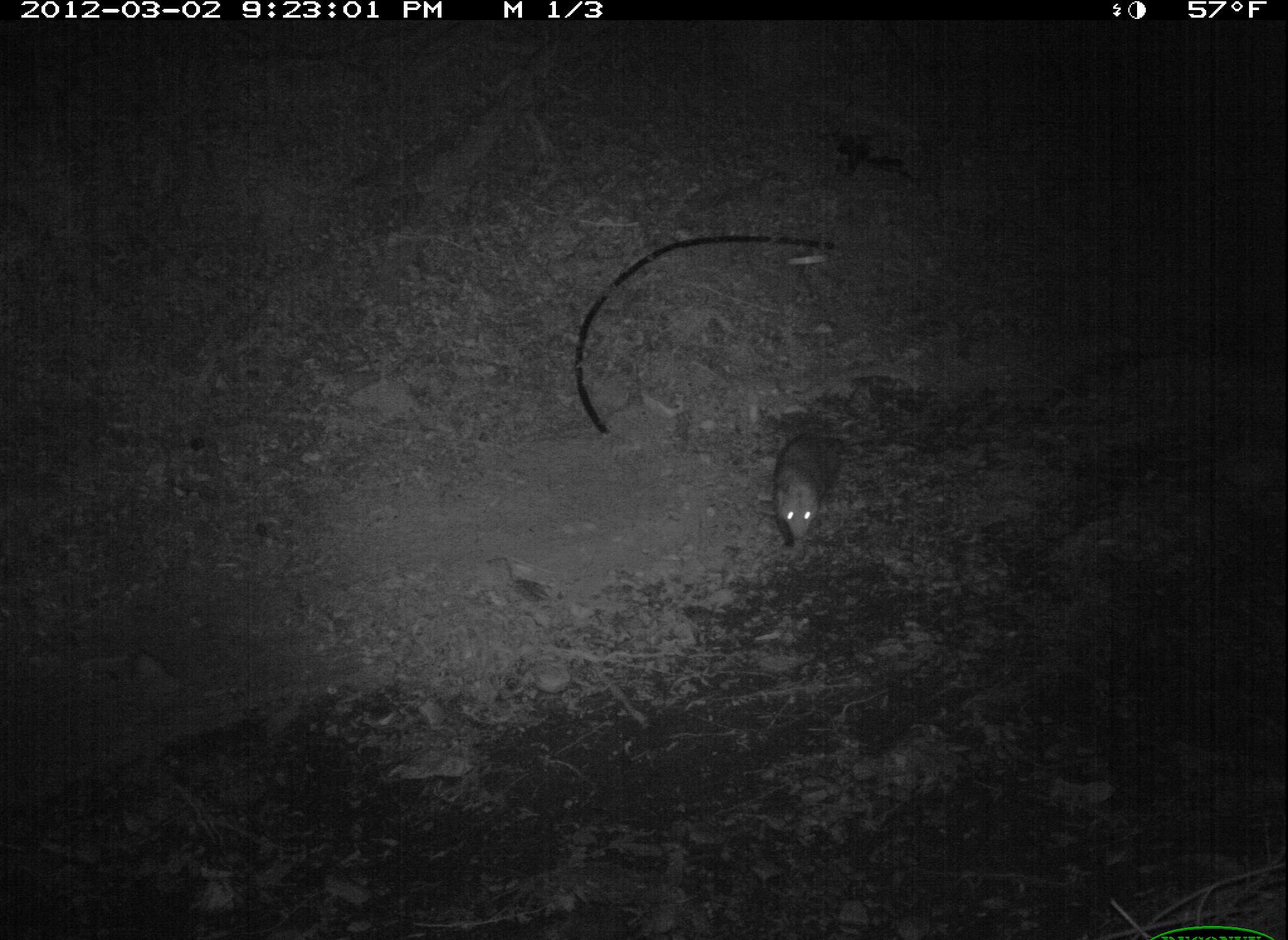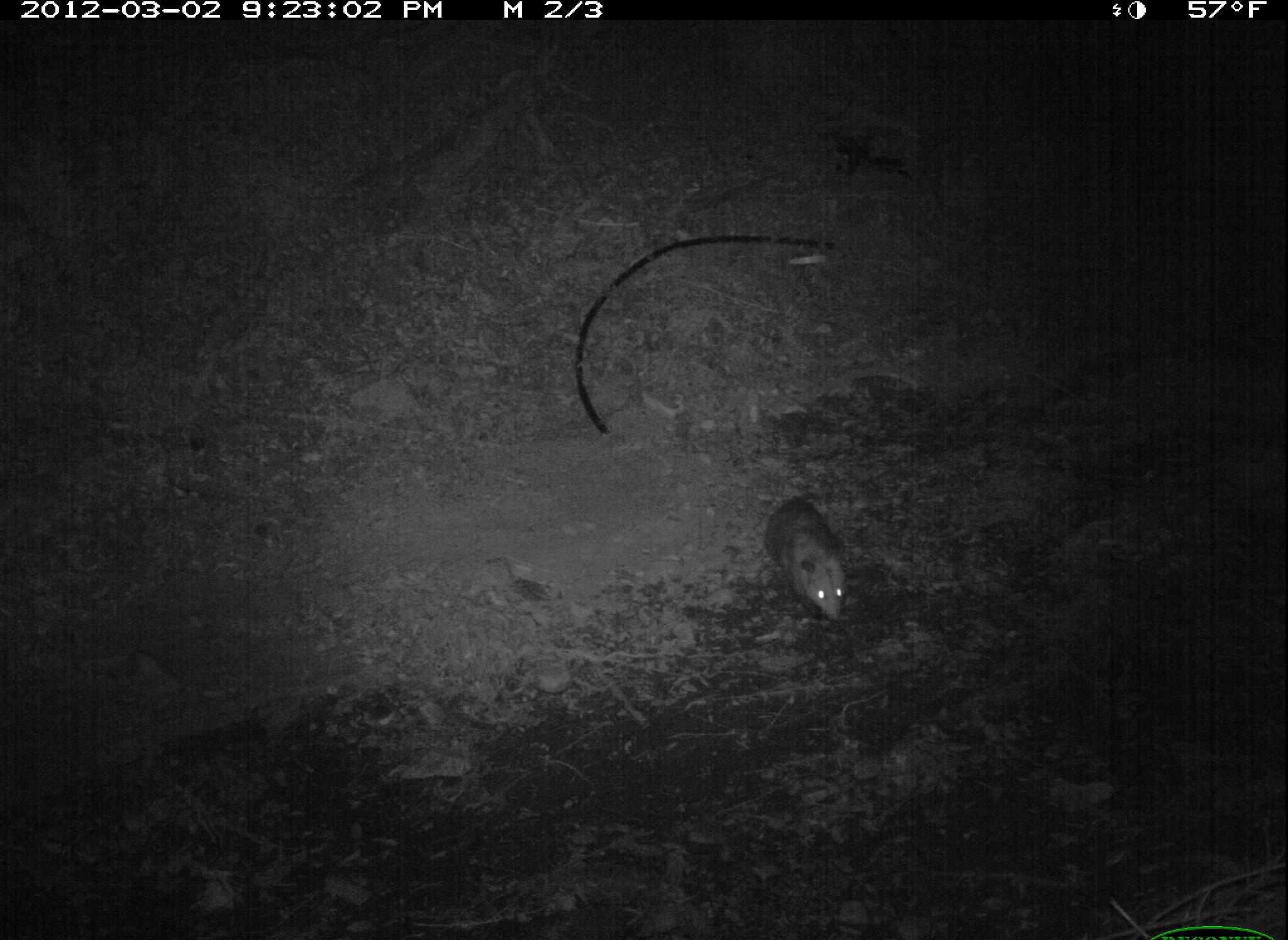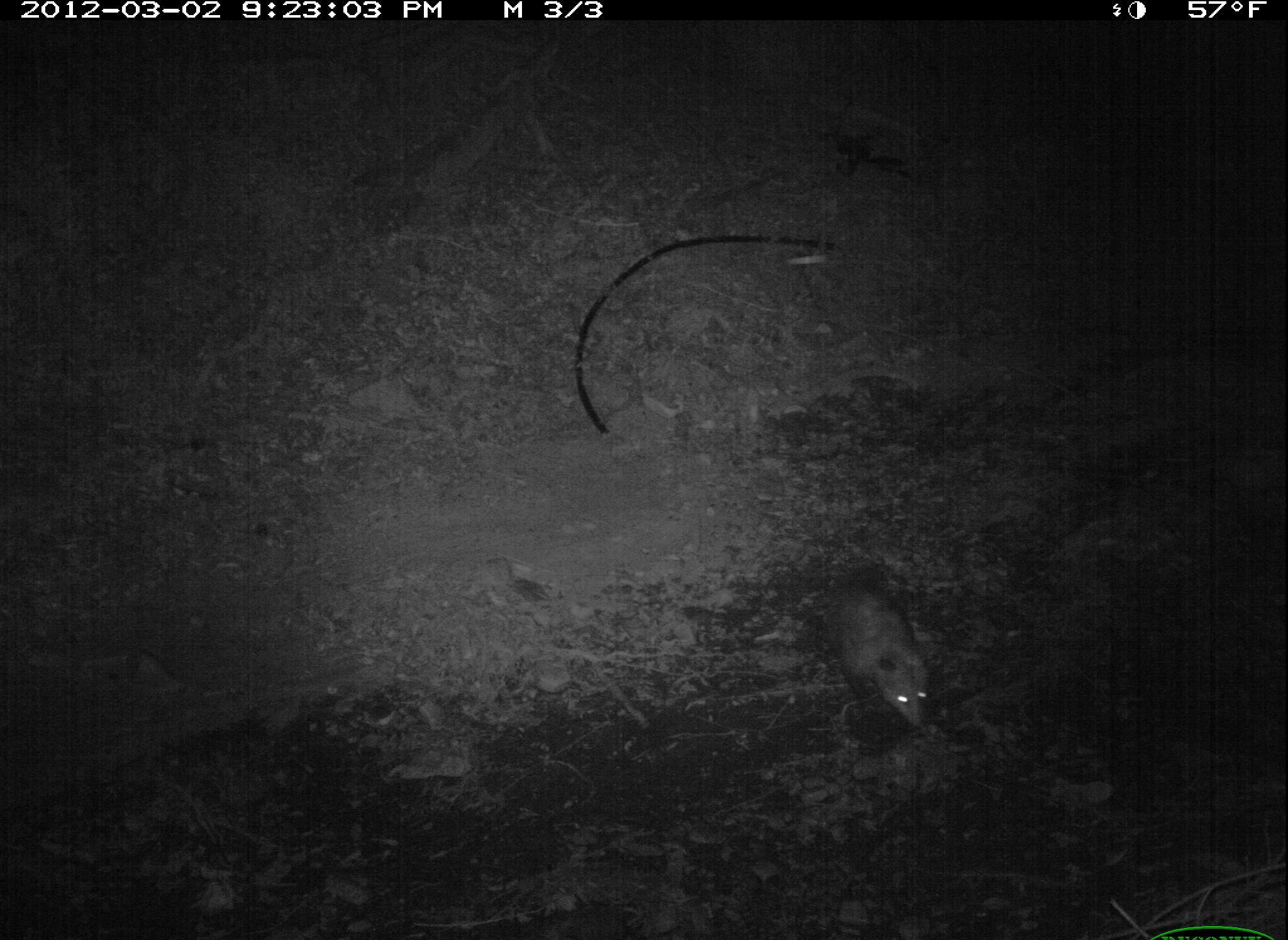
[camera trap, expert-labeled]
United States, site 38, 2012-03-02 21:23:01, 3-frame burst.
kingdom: Animalia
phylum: Chordata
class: Mammalia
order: Didelphimorphia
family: Didelphidae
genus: Didelphis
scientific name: Didelphis virginiana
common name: virginia opossum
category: opossum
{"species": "opossum (virginia opossum) (Didelphis virginiana)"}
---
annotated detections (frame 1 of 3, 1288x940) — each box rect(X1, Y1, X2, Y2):
opossum: rect(737, 387, 877, 560)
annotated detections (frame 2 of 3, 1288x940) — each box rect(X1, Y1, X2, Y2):
opossum: rect(734, 441, 884, 644)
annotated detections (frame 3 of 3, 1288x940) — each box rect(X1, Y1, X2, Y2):
opossum: rect(795, 556, 955, 736)